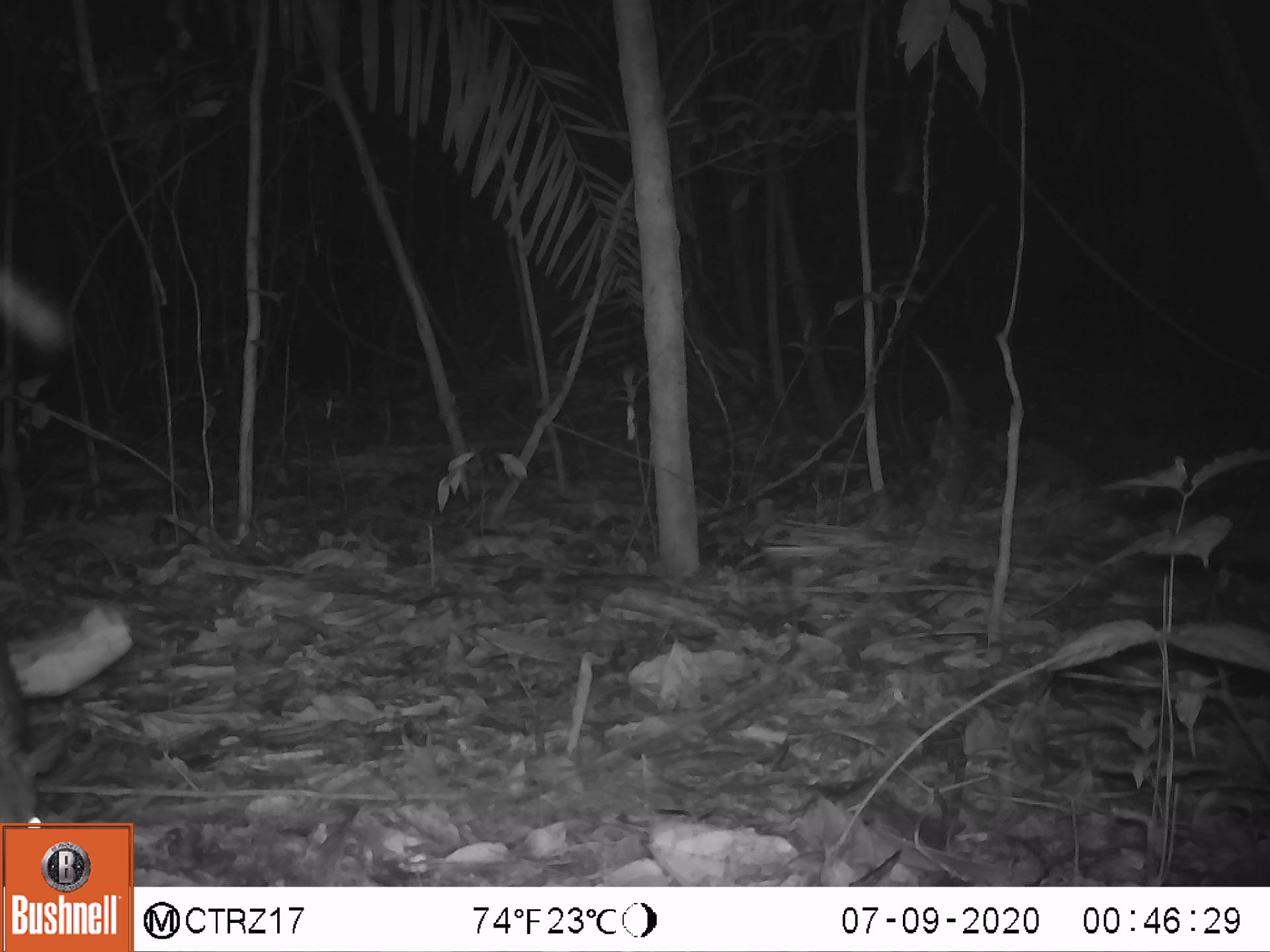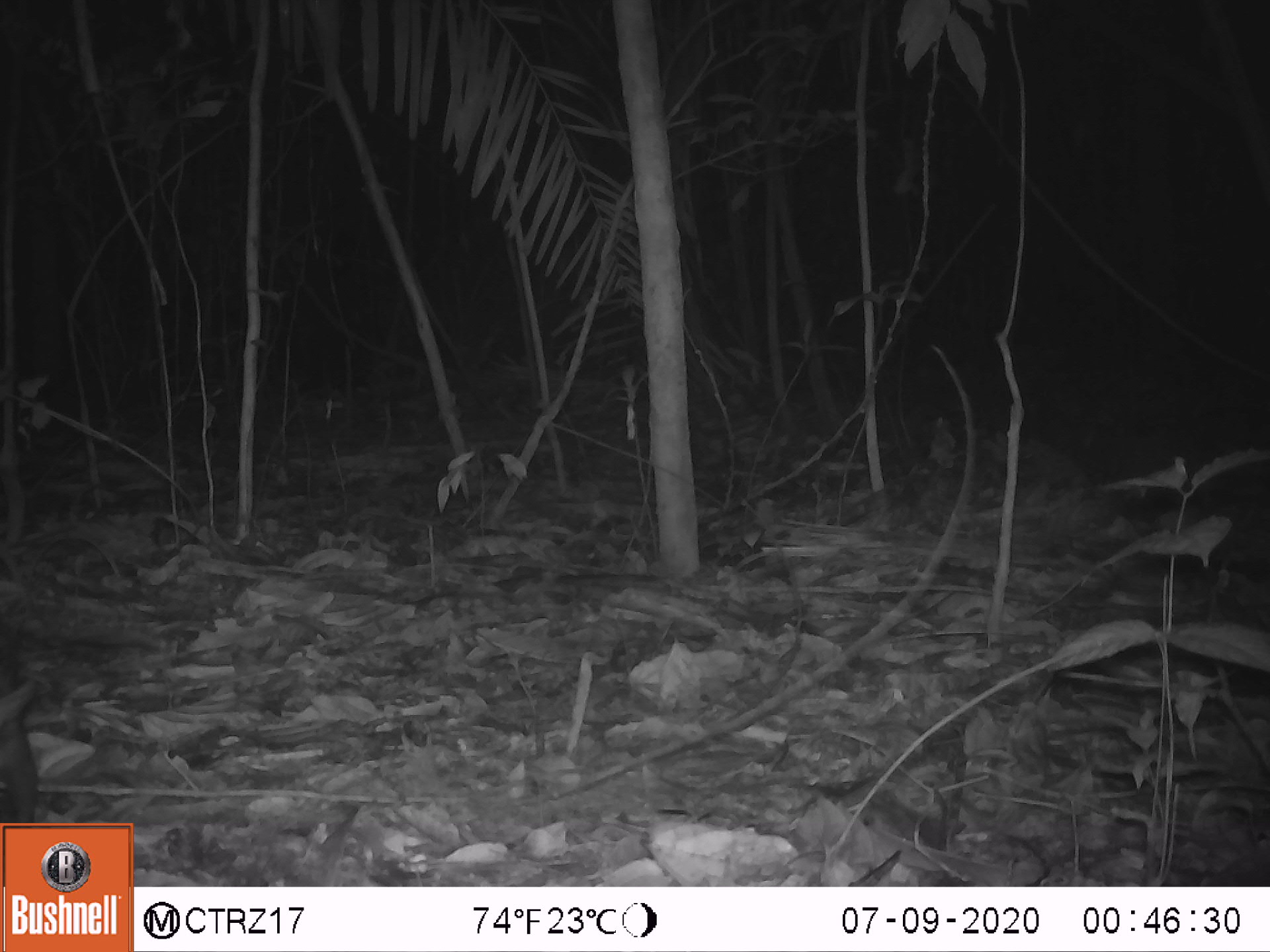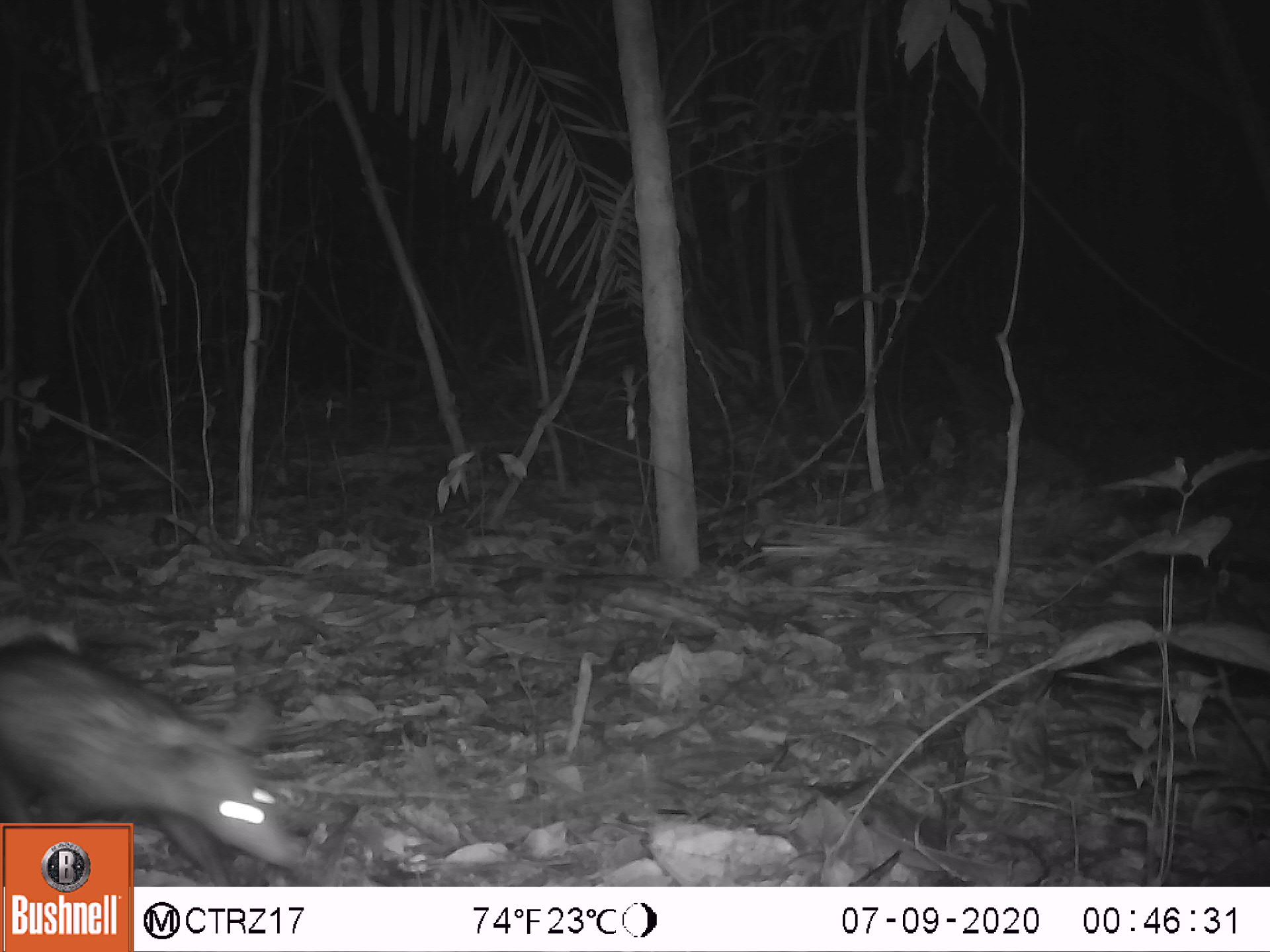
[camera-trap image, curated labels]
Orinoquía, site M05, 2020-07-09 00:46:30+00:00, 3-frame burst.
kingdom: Animalia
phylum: Chordata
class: Mammalia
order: Didelphimorphia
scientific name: Didelphimorphia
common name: possum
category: unknown possum